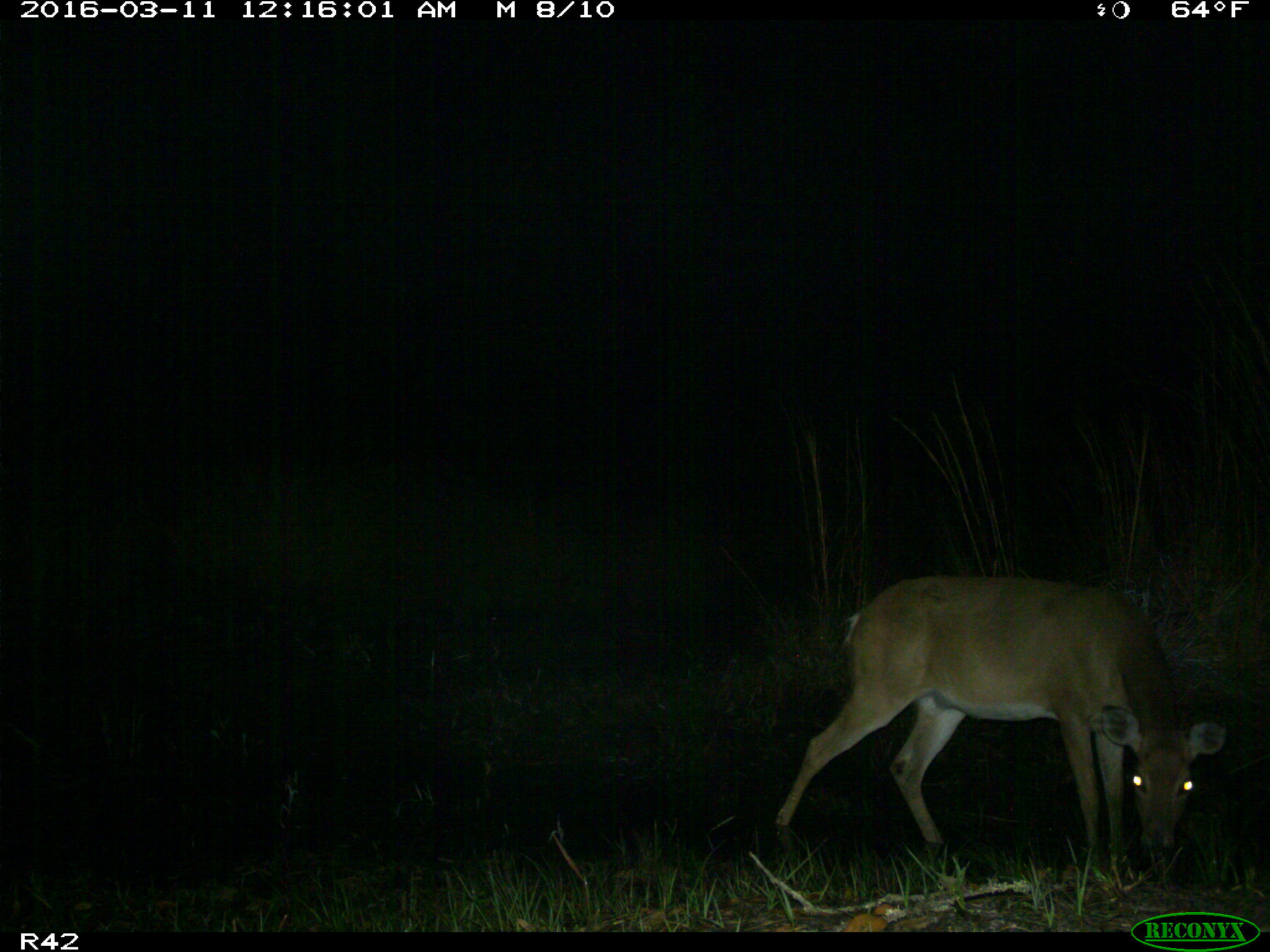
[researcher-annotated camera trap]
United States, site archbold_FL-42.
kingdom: Animalia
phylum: Chordata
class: Mammalia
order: Artiodactyla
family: Cervidae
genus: Odocoileus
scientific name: Odocoileus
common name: deer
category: unidentified deer